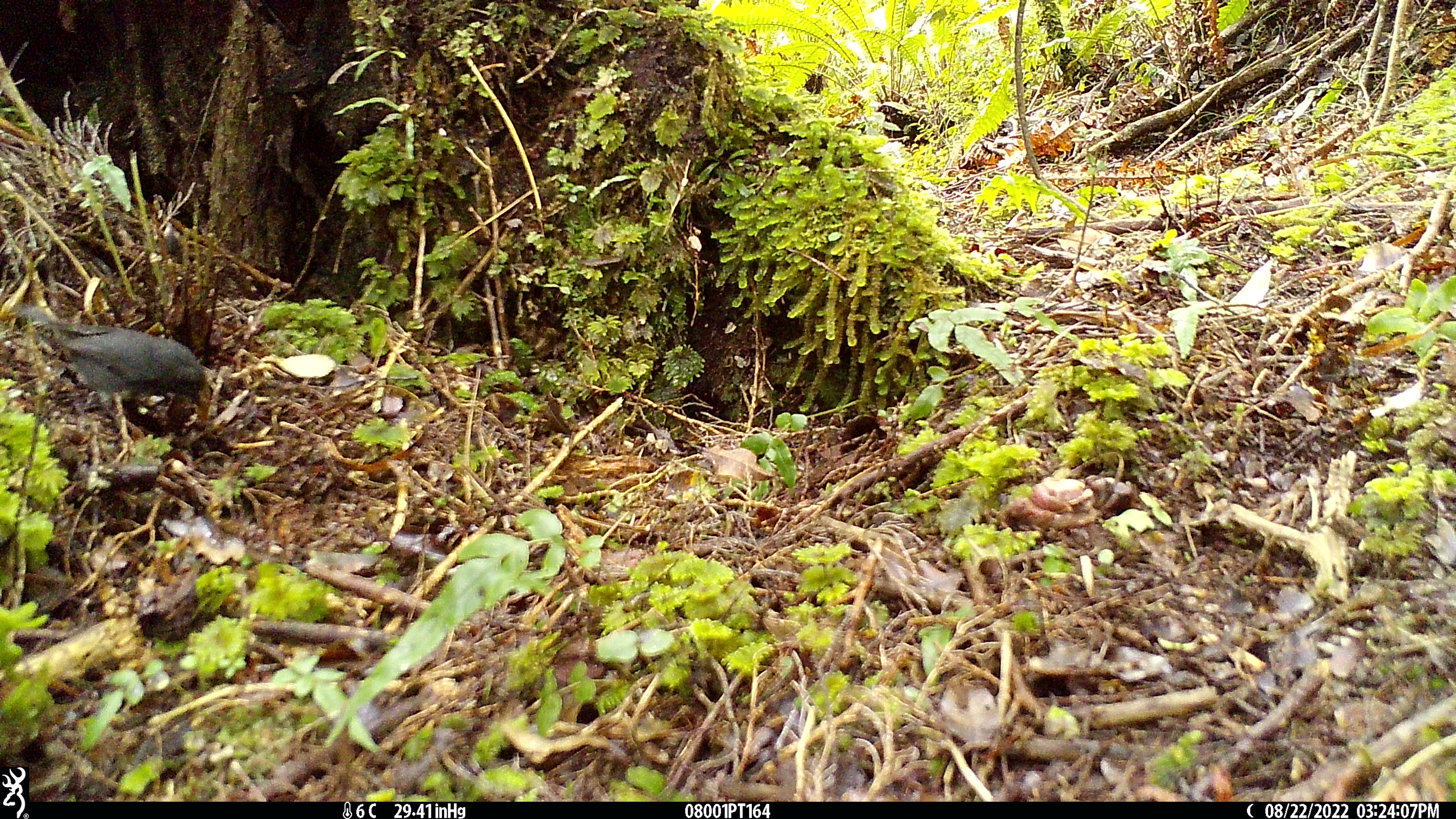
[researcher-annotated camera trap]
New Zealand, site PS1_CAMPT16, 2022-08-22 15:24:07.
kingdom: Animalia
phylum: Chordata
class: Aves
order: Passeriformes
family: Petroicidae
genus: Petroica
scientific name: Petroica australis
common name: new zealand robin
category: robin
Robin (new zealand robin) (Petroica australis).